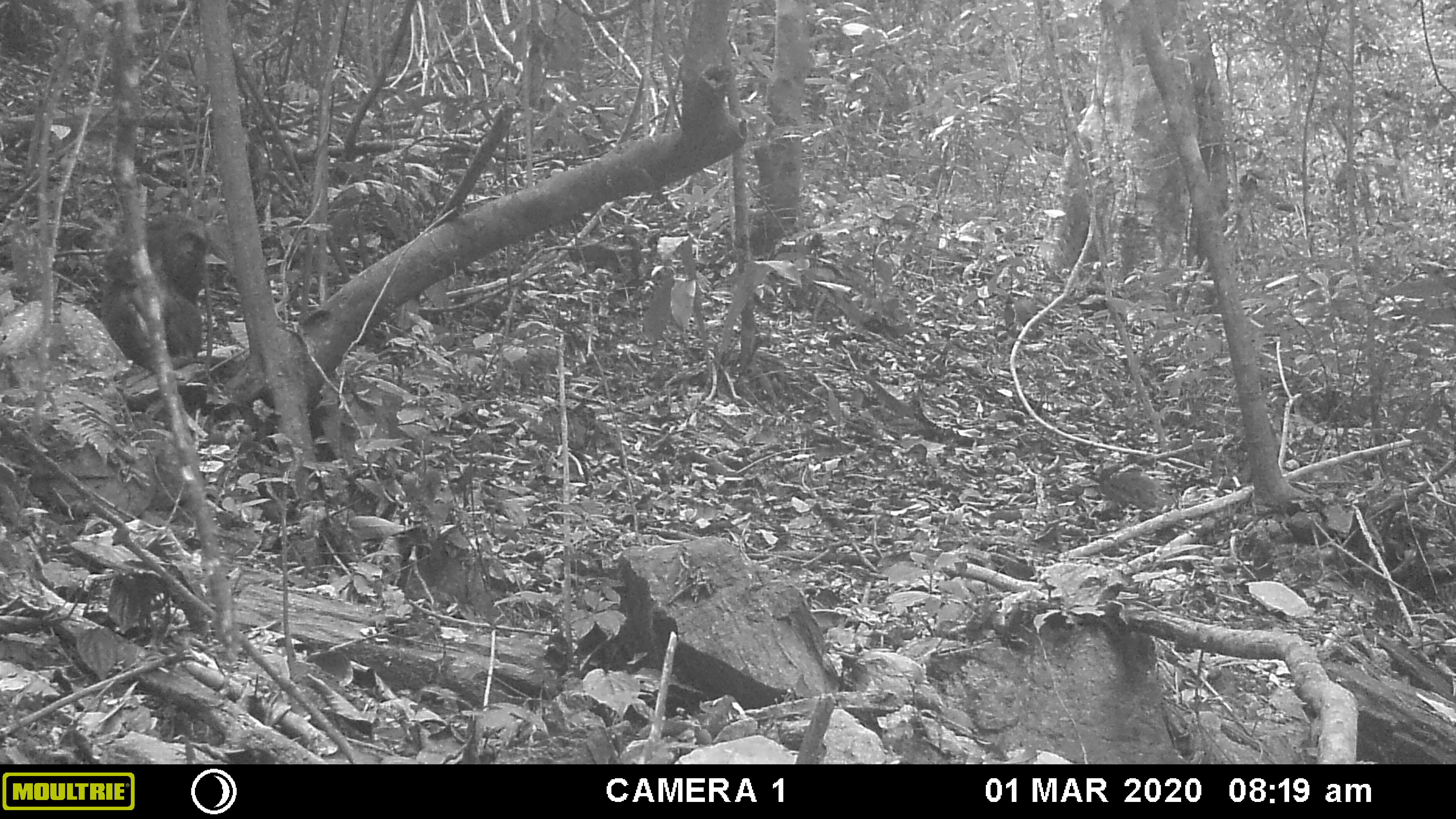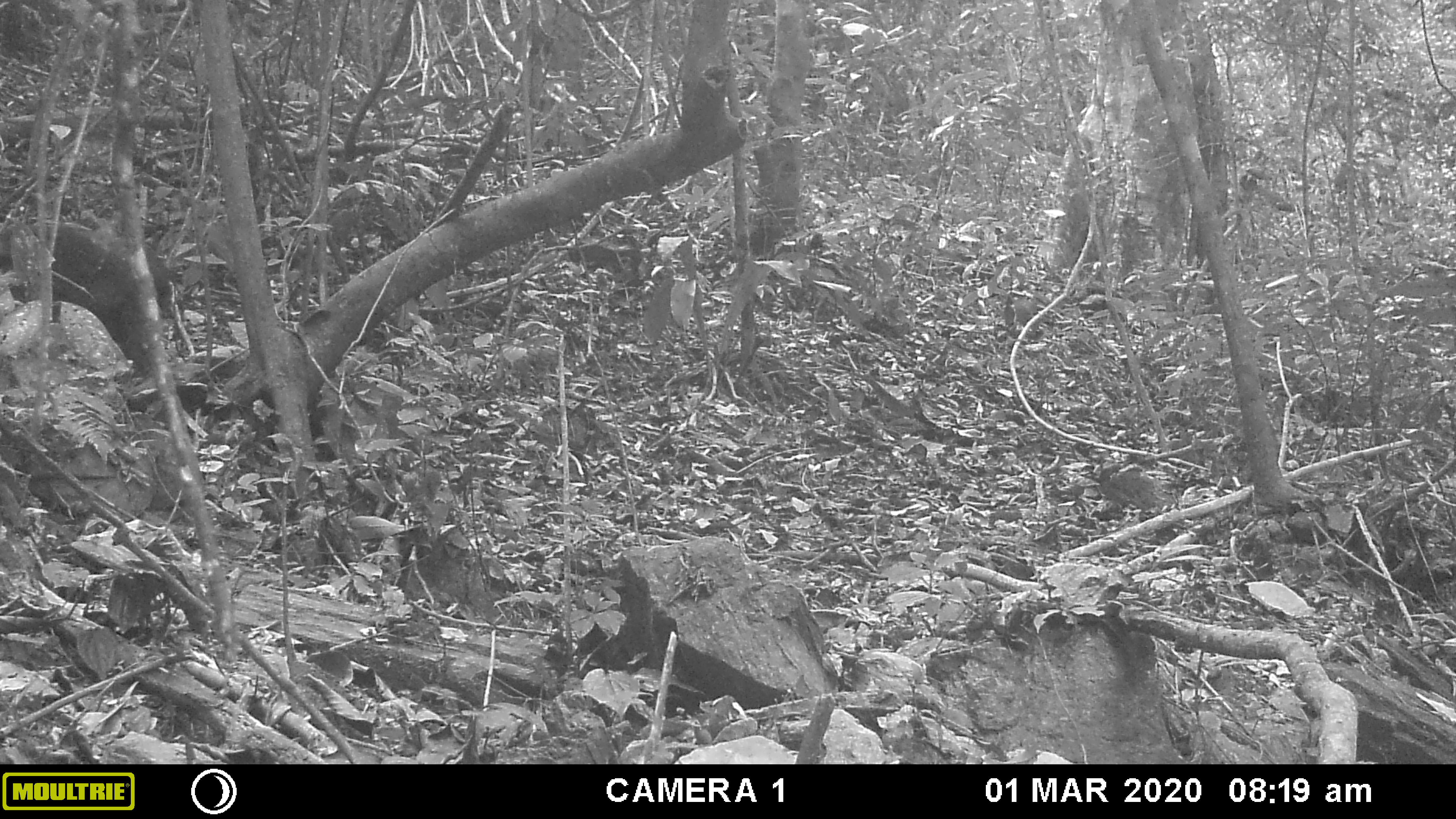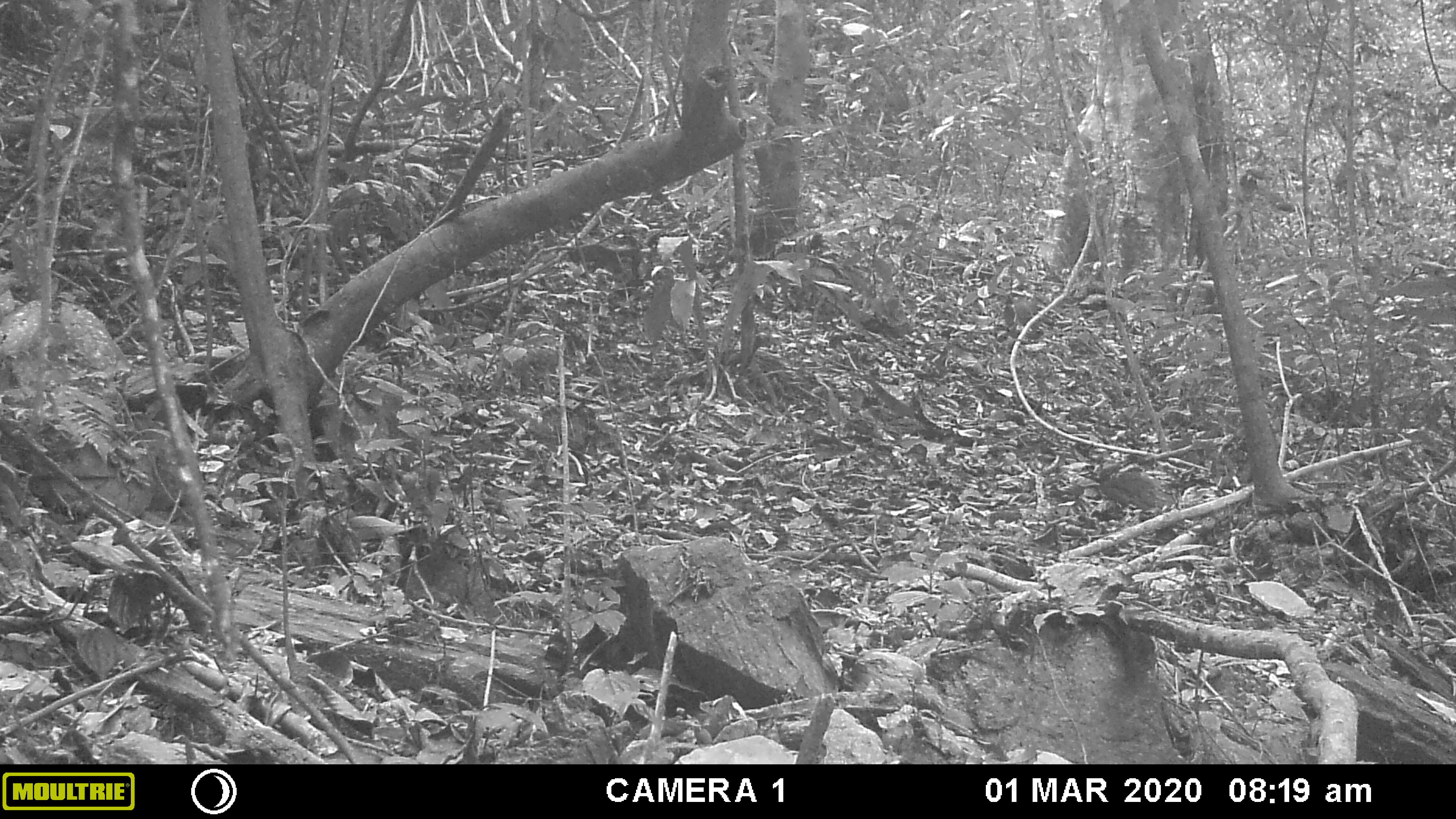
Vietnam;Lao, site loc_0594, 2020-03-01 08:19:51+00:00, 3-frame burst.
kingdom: Animalia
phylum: Chordata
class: Mammalia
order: Primates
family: Cercopithecidae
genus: Macaca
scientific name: Macaca arctoides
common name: stump-tailed macaque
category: stump tailed macaque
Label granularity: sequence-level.